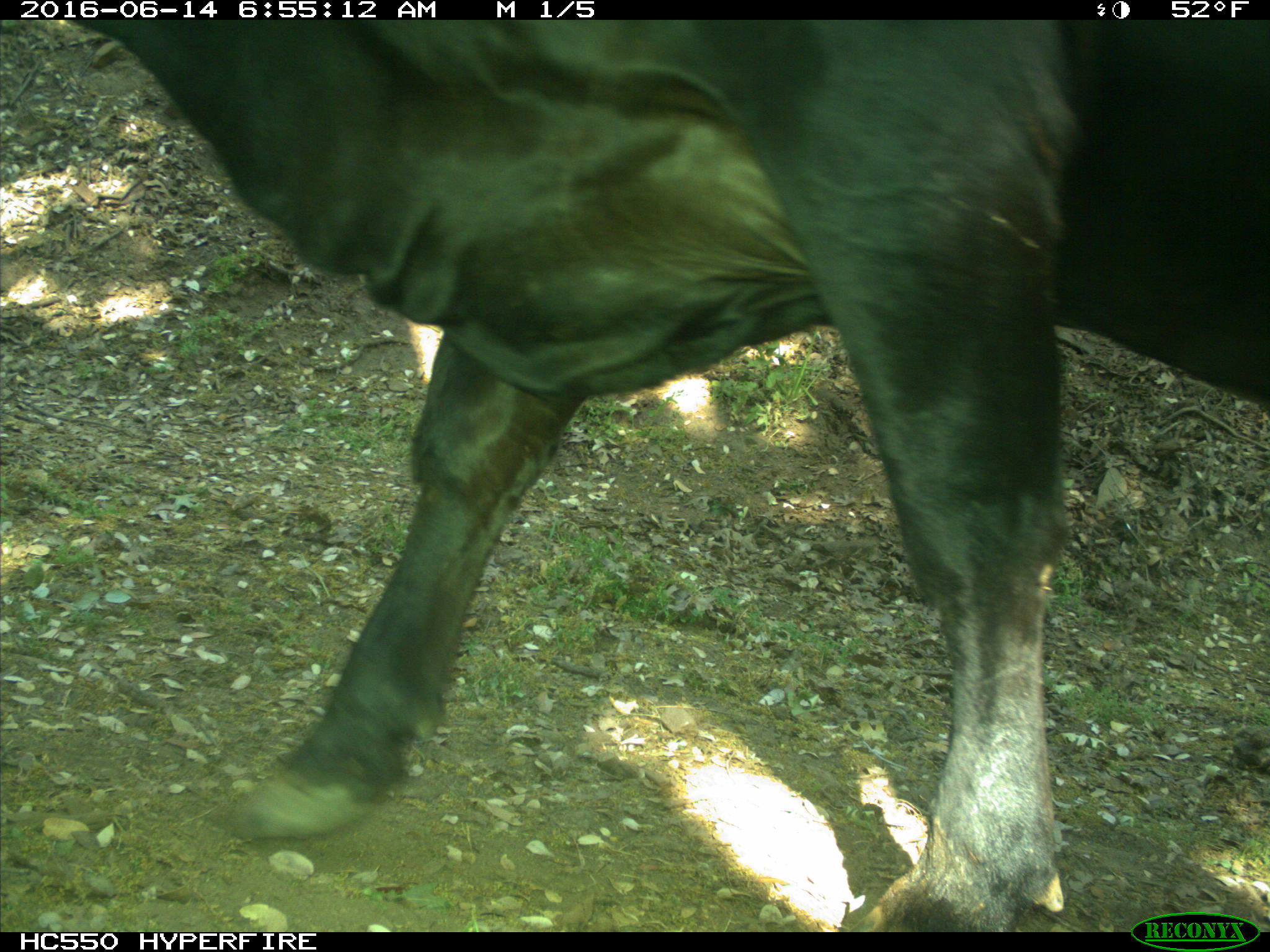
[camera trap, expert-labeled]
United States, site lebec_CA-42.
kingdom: Animalia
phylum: Chordata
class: Mammalia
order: Artiodactyla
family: Bovidae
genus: Bos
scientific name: Bos taurus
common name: domestic cow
Bos taurus (domestic cow).